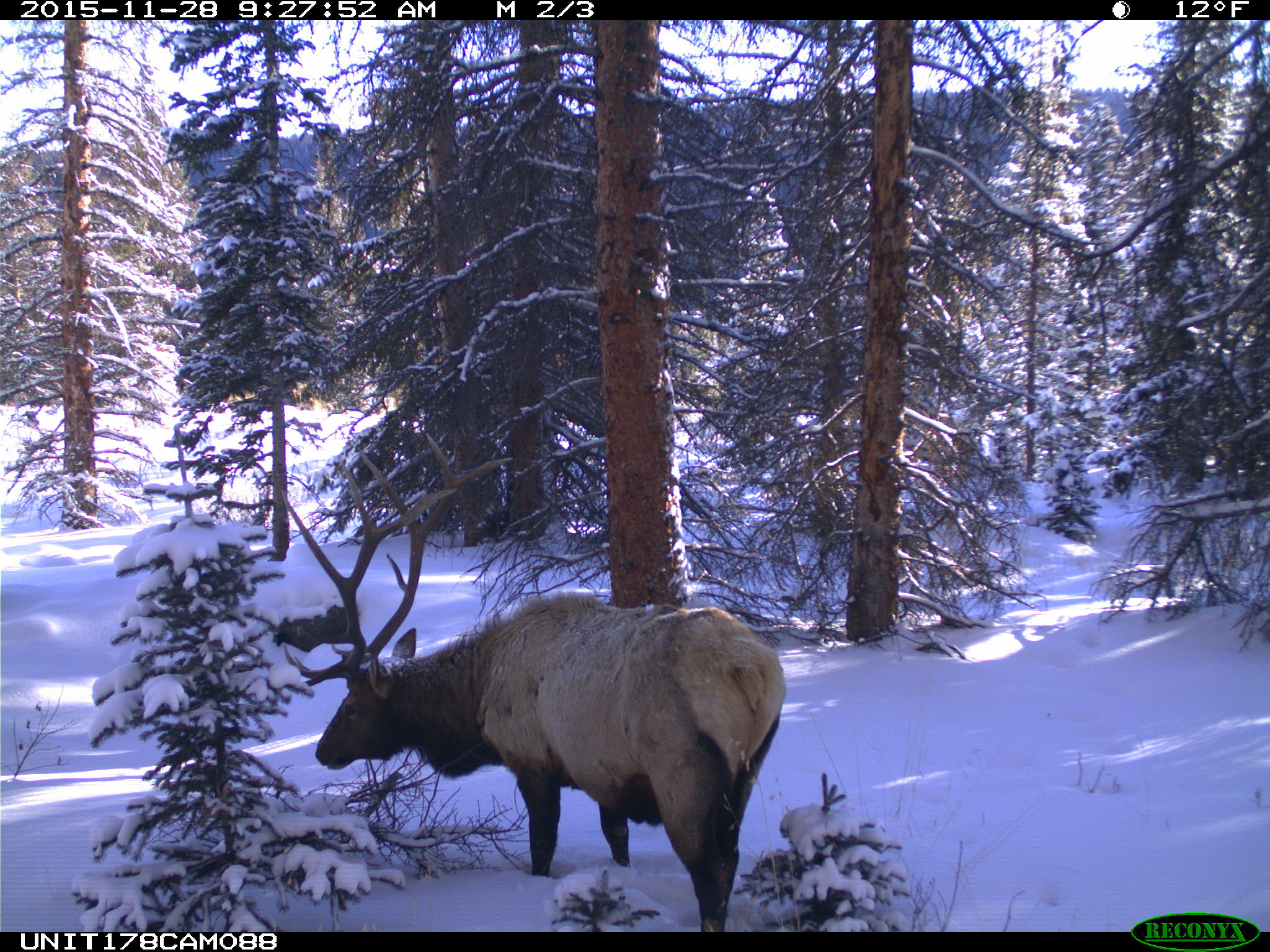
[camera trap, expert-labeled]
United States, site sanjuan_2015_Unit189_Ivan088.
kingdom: Animalia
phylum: Chordata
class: Mammalia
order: Artiodactyla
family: Cervidae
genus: Cervus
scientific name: Cervus elaphus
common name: red deer